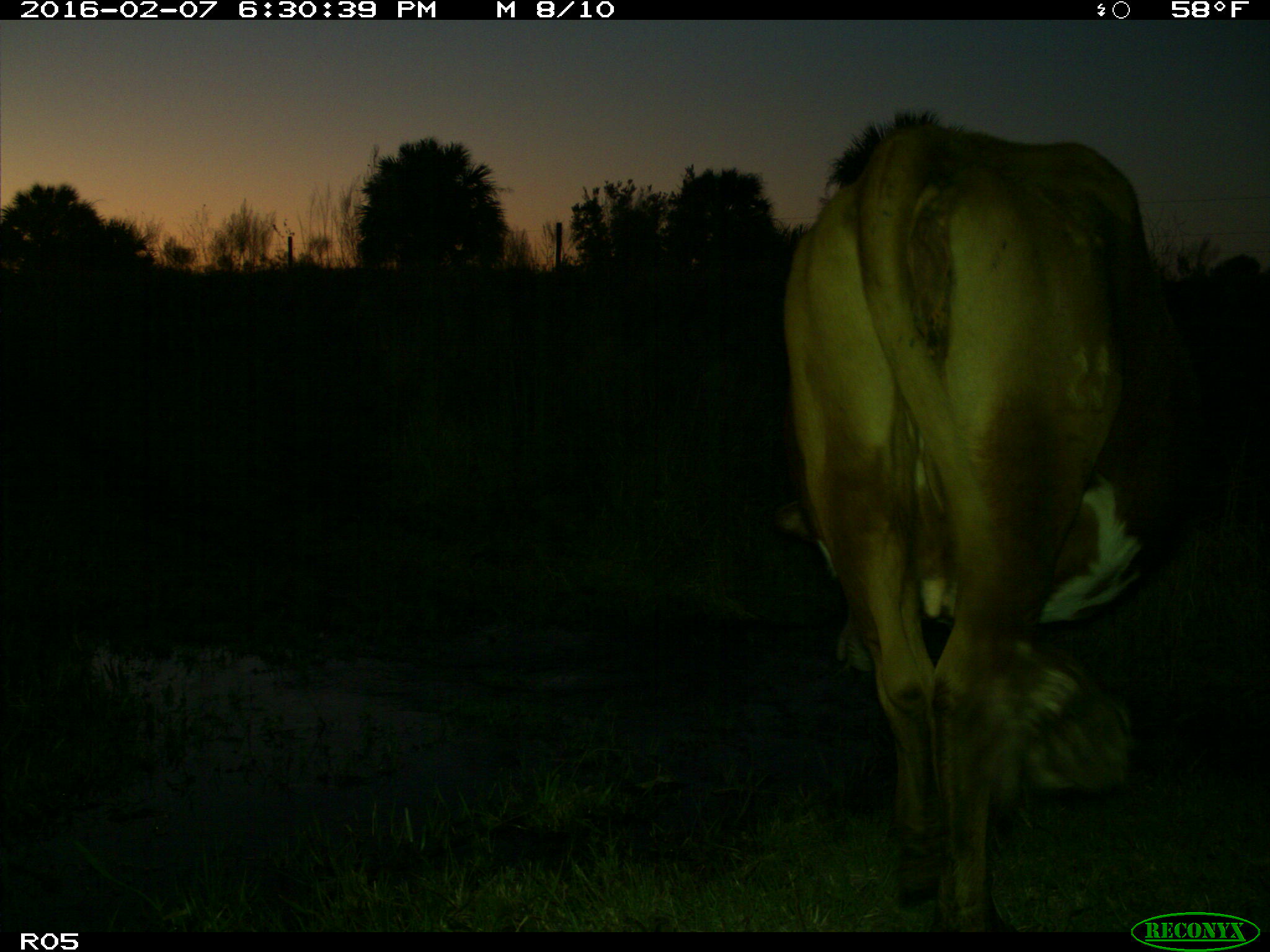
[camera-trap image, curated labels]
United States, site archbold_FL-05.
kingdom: Animalia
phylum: Chordata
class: Mammalia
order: Artiodactyla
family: Bovidae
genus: Bos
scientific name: Bos taurus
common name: domestic cow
Bos taurus (domestic cow).